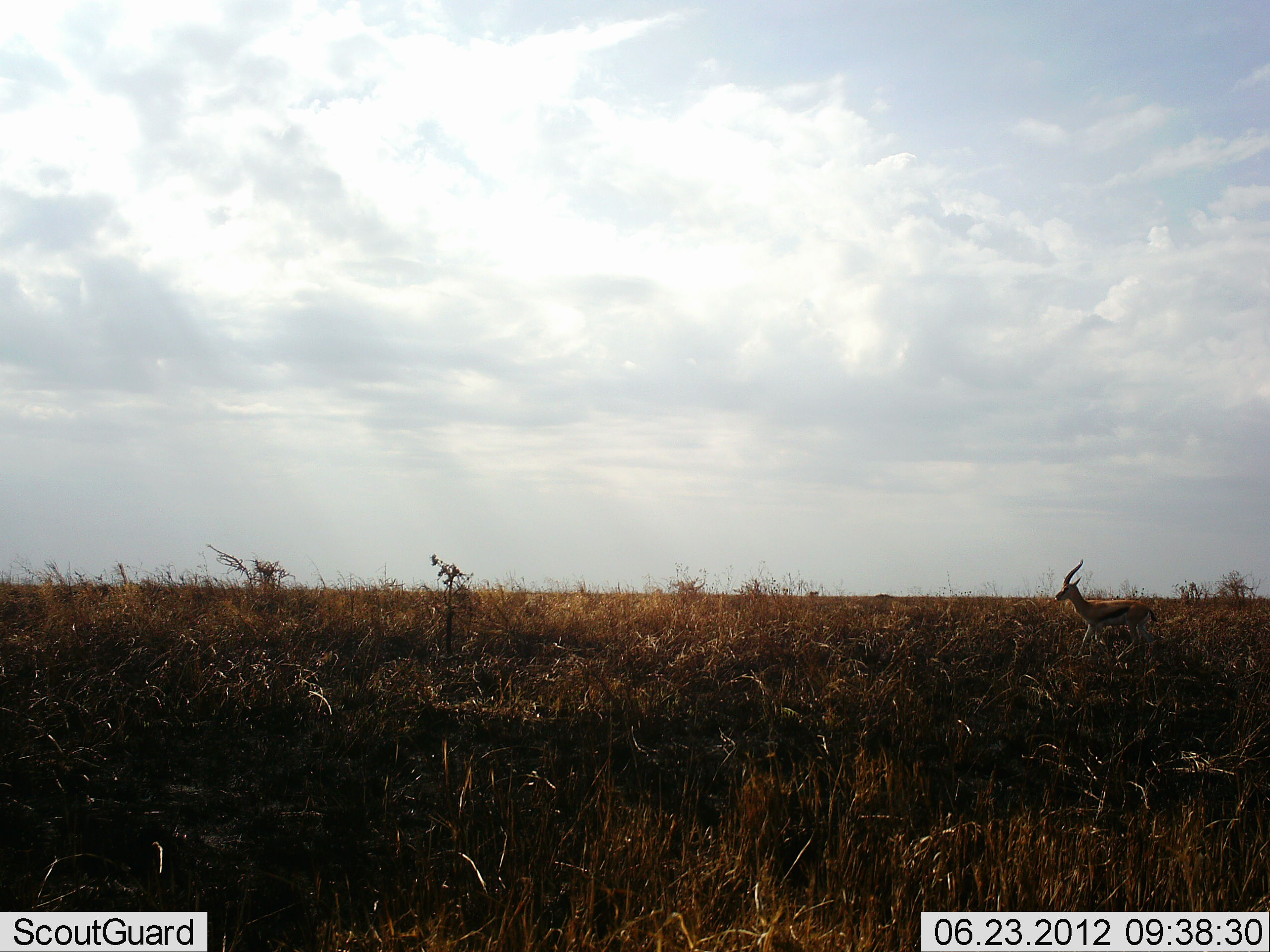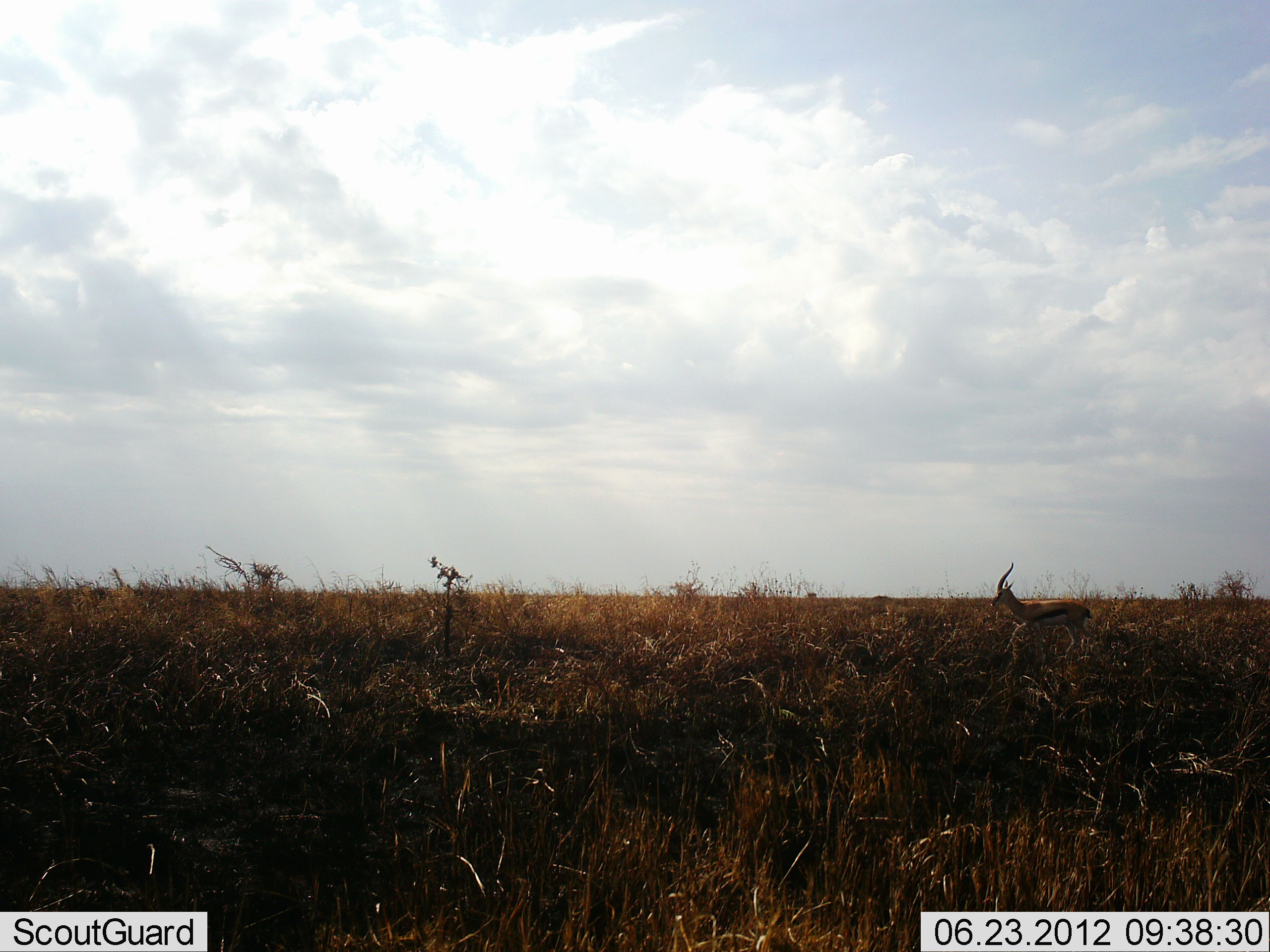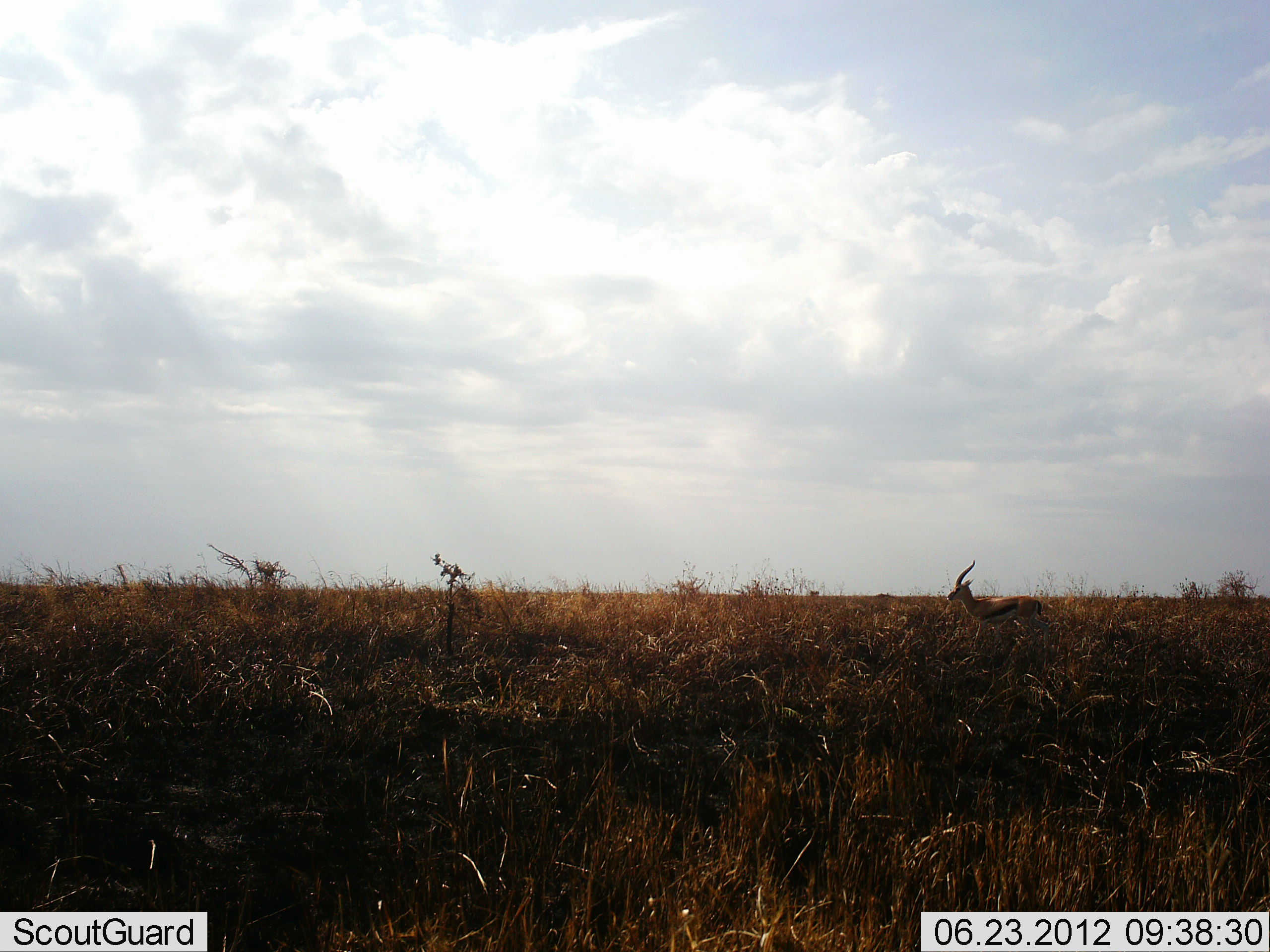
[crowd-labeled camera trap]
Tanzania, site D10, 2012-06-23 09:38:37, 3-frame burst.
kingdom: Animalia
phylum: Chordata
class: Mammalia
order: Artiodactyla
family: Bovidae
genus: Eudorcas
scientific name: Eudorcas thomsonii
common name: thomson's gazelle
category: gazellethomsons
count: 1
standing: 0%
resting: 0%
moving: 100%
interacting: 0%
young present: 0%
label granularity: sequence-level